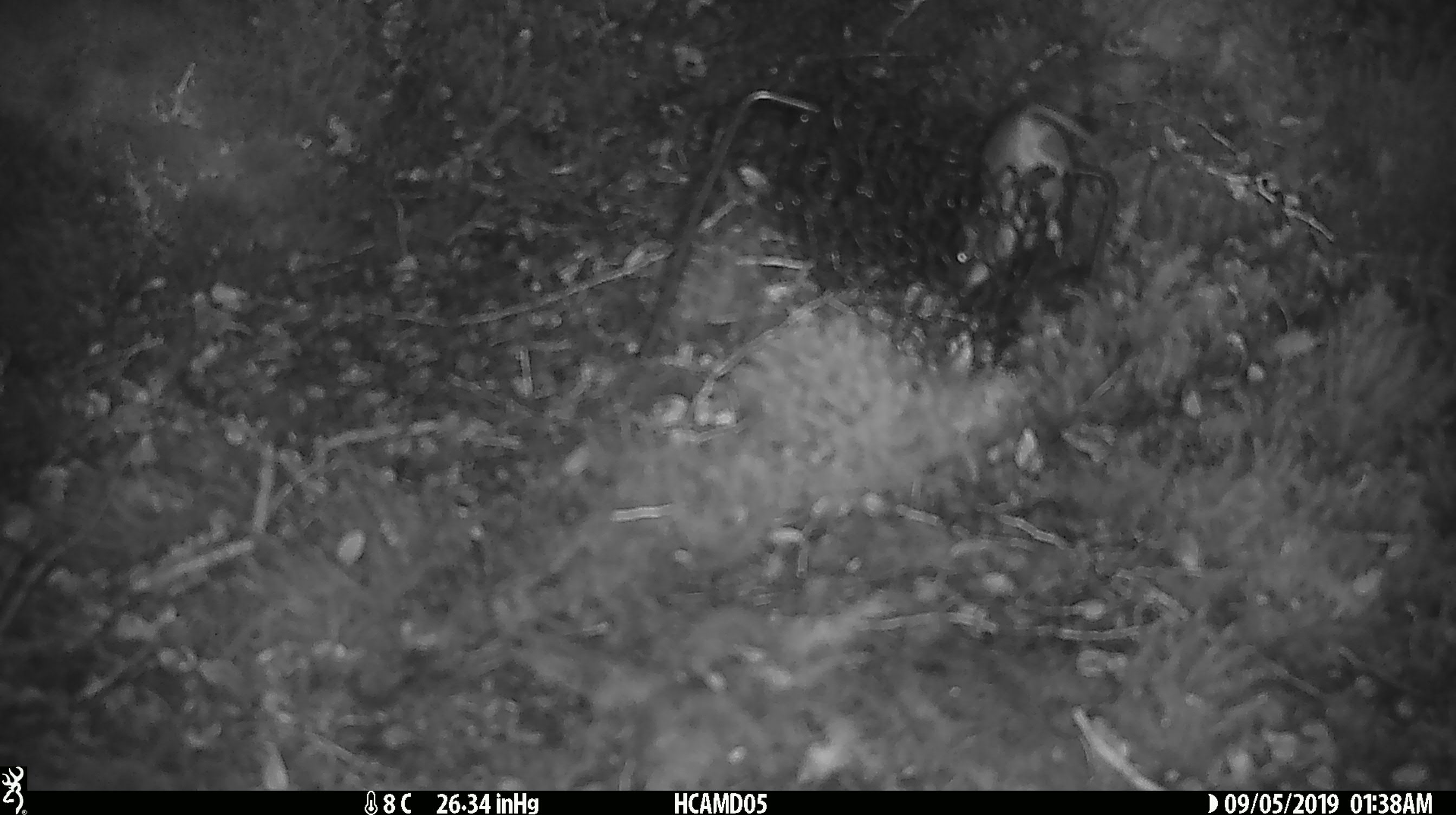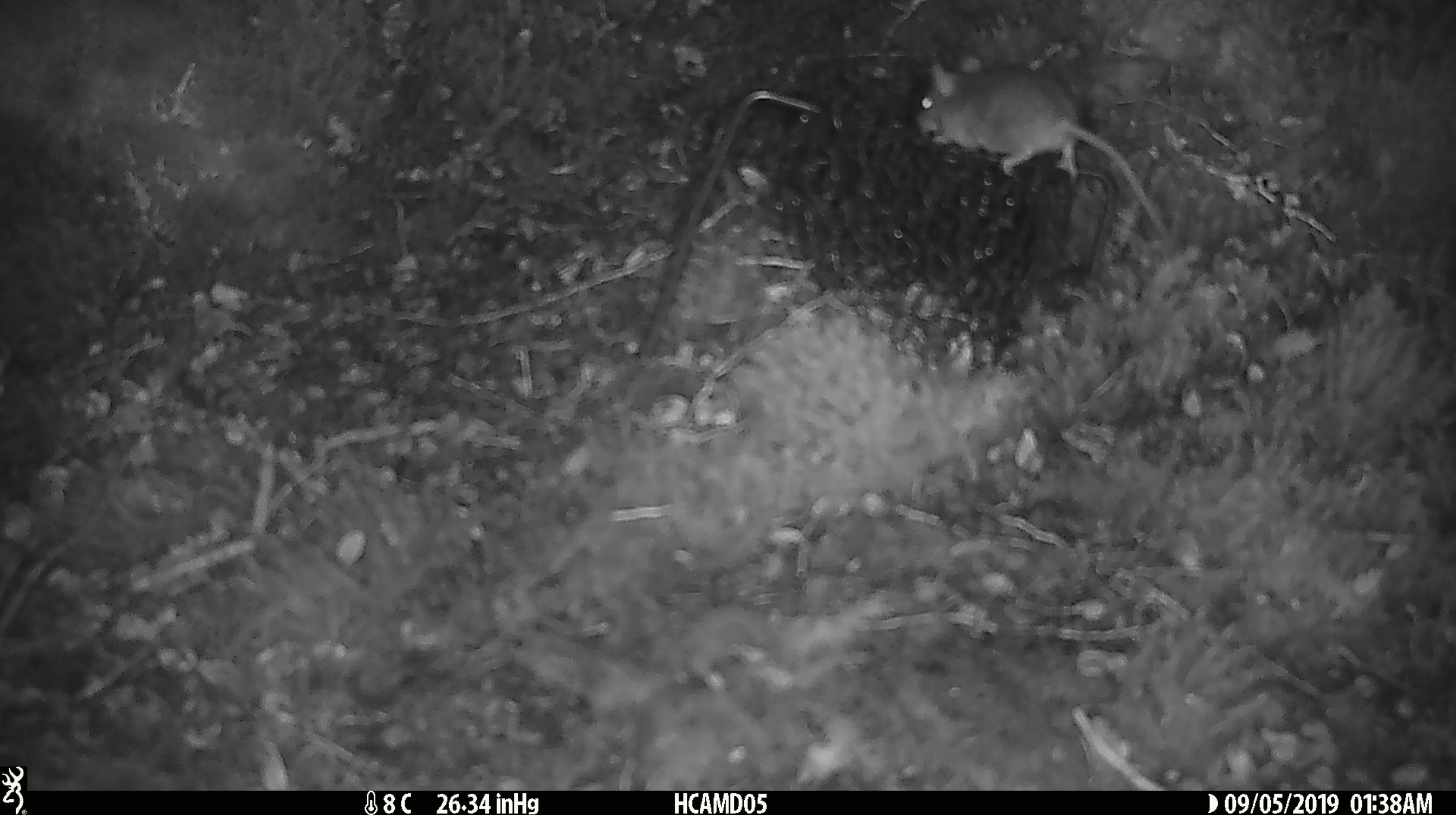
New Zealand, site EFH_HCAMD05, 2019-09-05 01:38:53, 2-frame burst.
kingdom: Animalia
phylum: Chordata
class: Mammalia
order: Rodentia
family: Muridae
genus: Mus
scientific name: Mus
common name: mouse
Mouse (Mus).